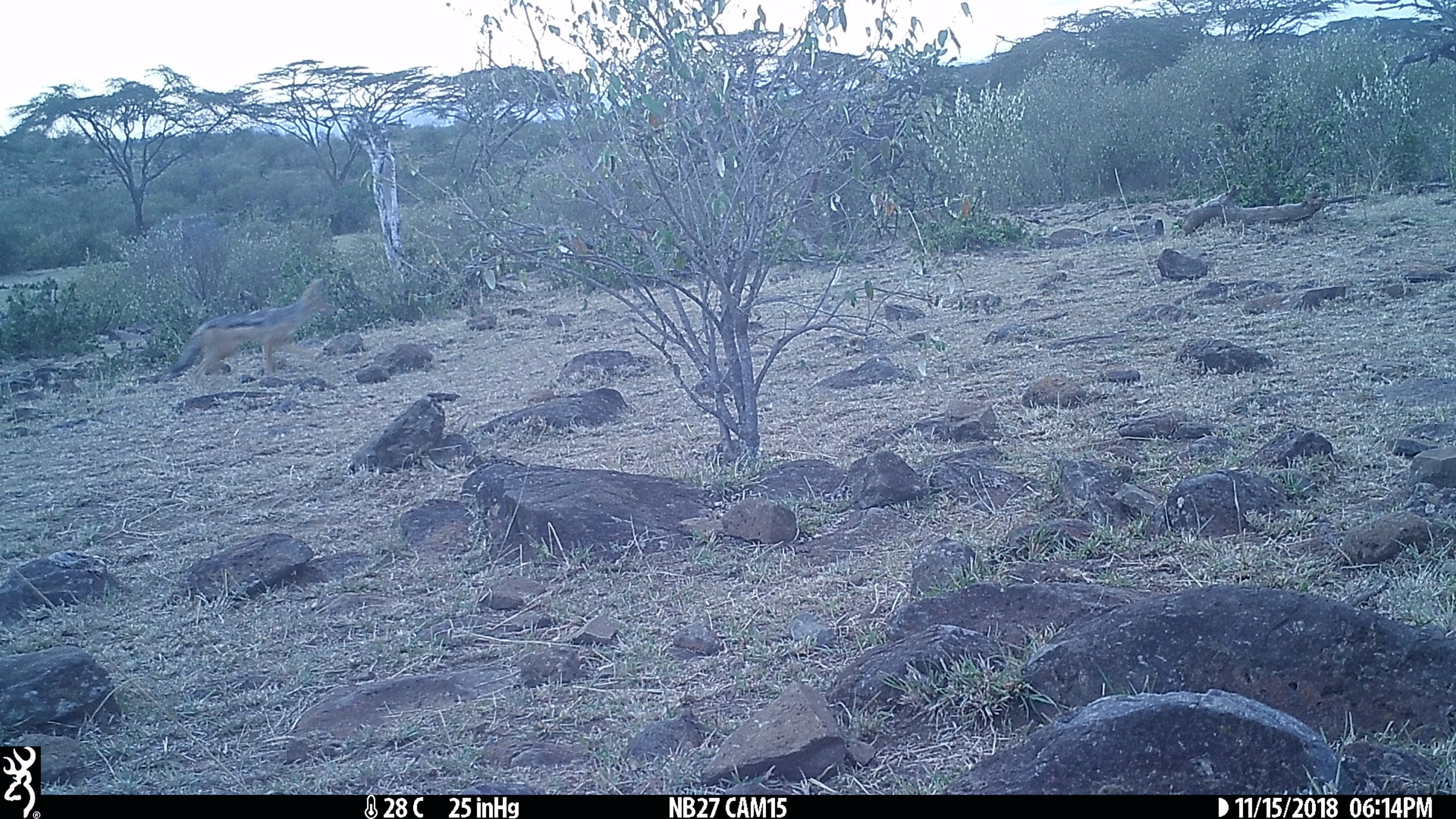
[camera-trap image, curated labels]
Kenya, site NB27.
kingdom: Animalia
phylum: Chordata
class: Mammalia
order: Carnivora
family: Canidae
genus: Lupulella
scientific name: Lupulella mesomelas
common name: black-backed jackal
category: jackal